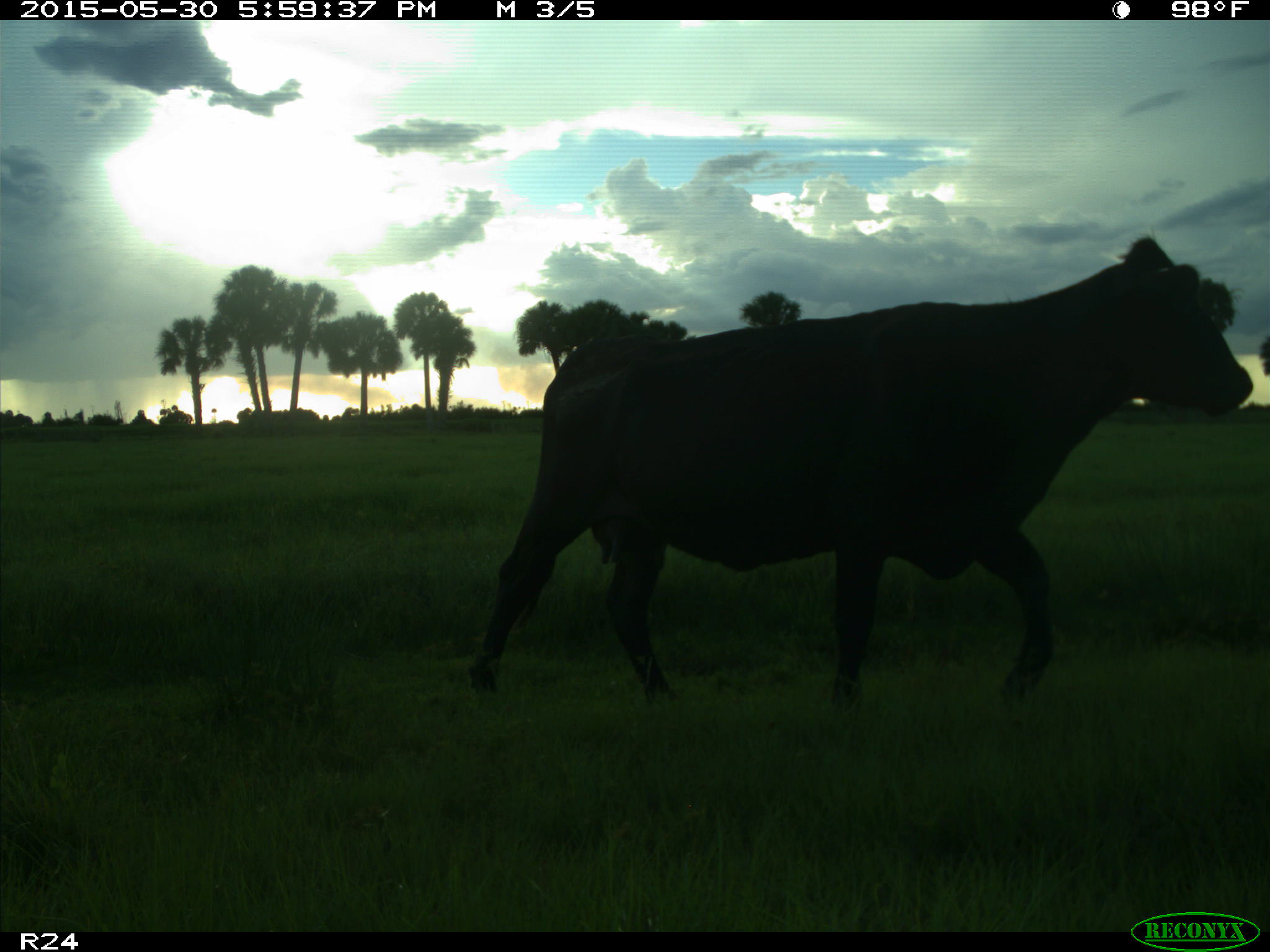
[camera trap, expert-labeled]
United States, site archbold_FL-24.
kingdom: Animalia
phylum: Chordata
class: Mammalia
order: Artiodactyla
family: Bovidae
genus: Bos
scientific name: Bos taurus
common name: domestic cow